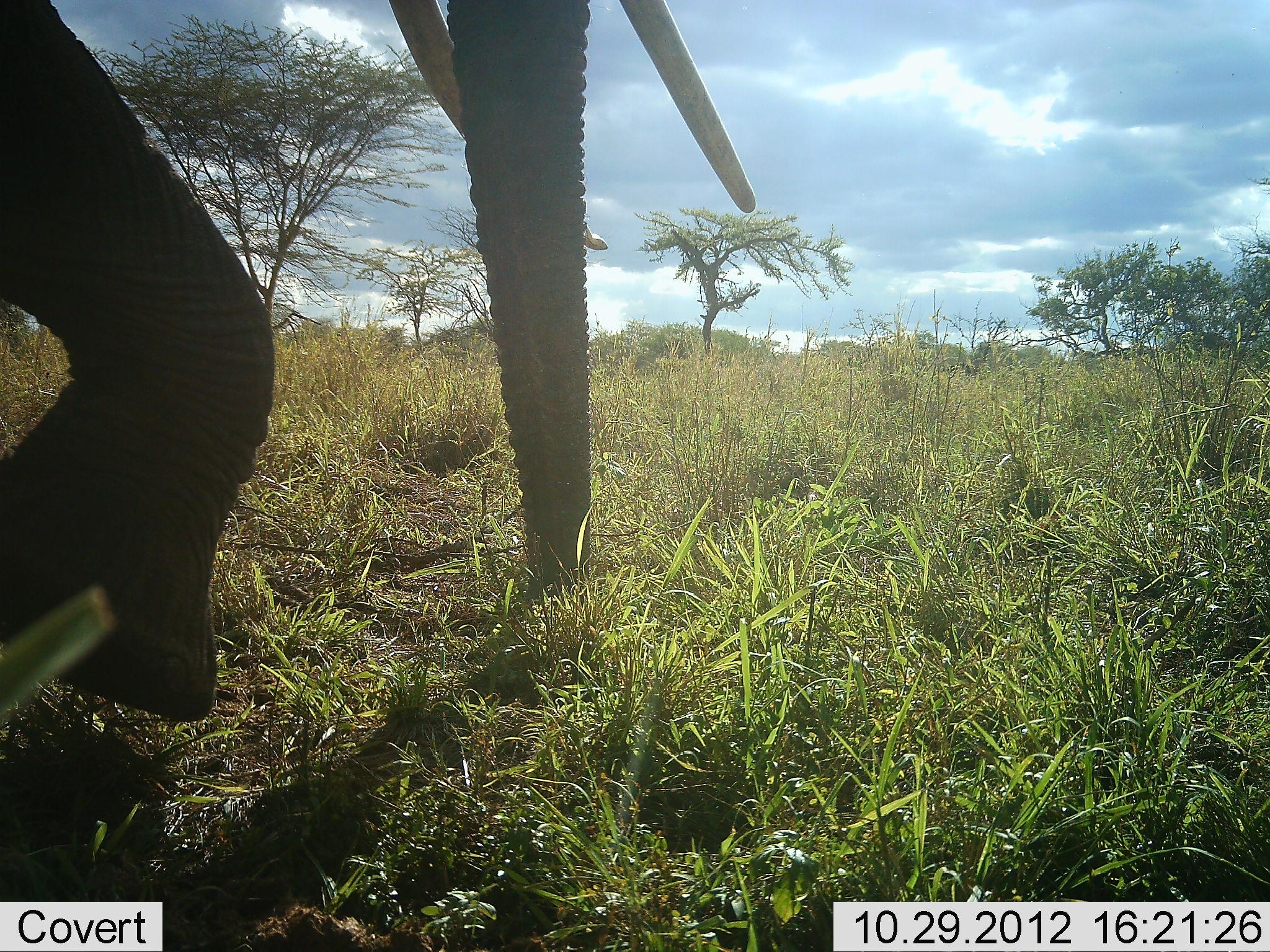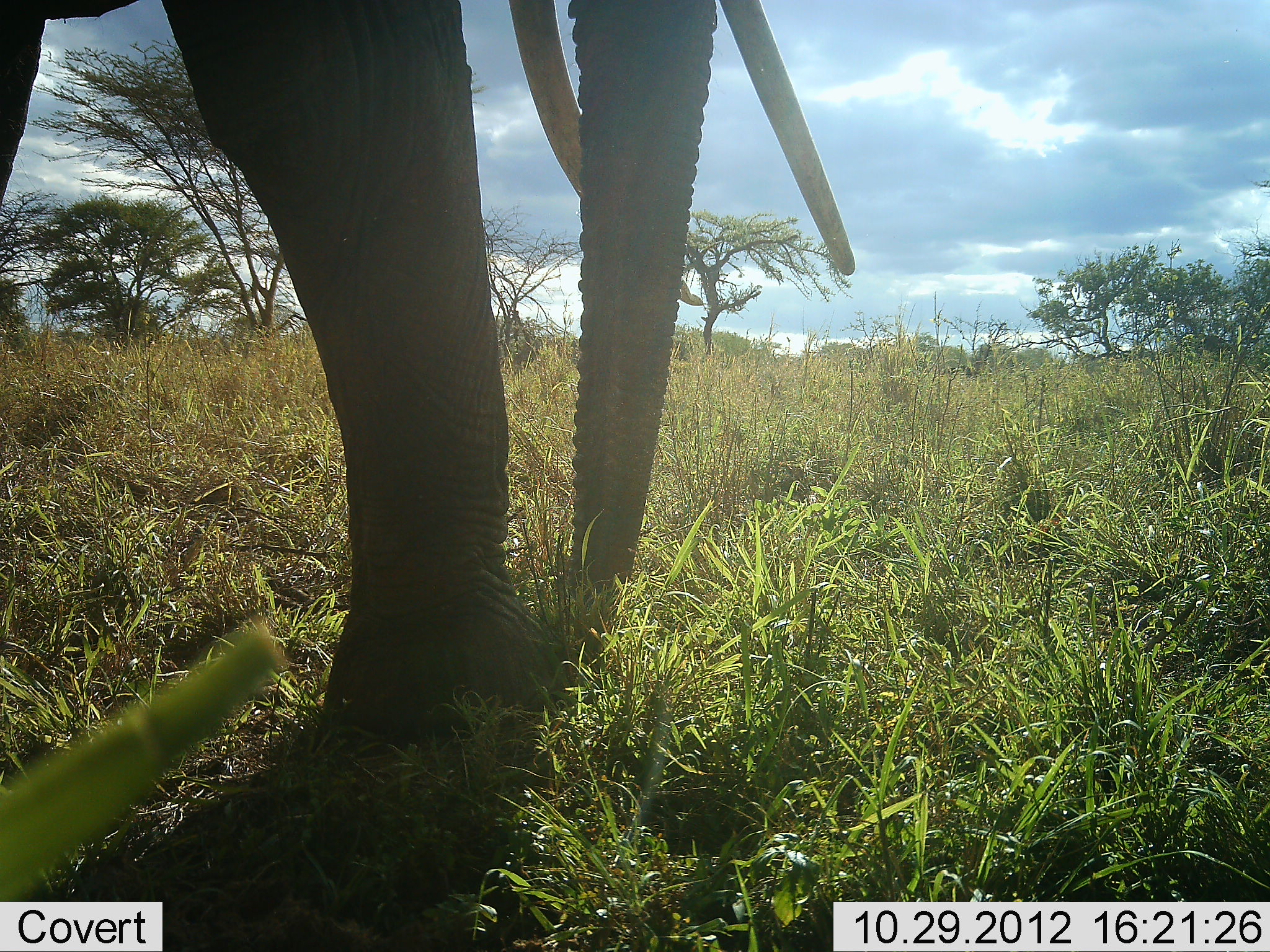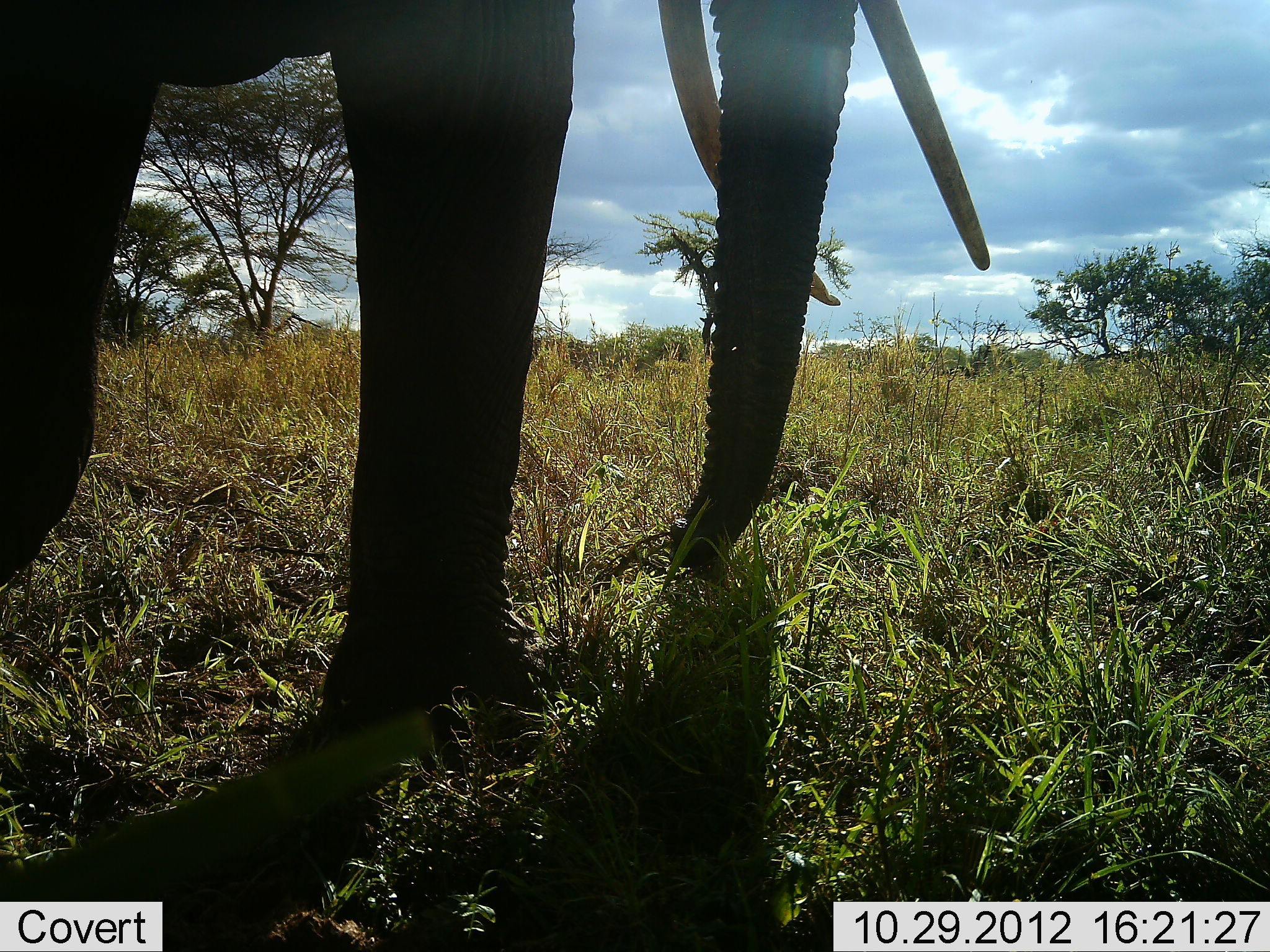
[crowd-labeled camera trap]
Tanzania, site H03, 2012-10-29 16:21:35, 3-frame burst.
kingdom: Animalia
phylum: Chordata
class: Mammalia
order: Proboscidea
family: Elephantidae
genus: Loxodonta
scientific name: Loxodonta africana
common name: african bush elephant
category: elephant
Elephant (african bush elephant) (Loxodonta africana), count 1. Behavior (volunteer vote fractions): standing 0%, resting 0%, moving 100%, interacting 0%. Young present (vote fraction): 0%. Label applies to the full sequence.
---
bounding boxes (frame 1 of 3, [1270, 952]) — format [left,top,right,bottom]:
animal: [0,0,759,720]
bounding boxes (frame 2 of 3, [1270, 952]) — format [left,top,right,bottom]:
animal: [0,0,856,761]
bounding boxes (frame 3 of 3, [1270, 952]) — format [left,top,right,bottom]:
animal: [0,0,990,730]